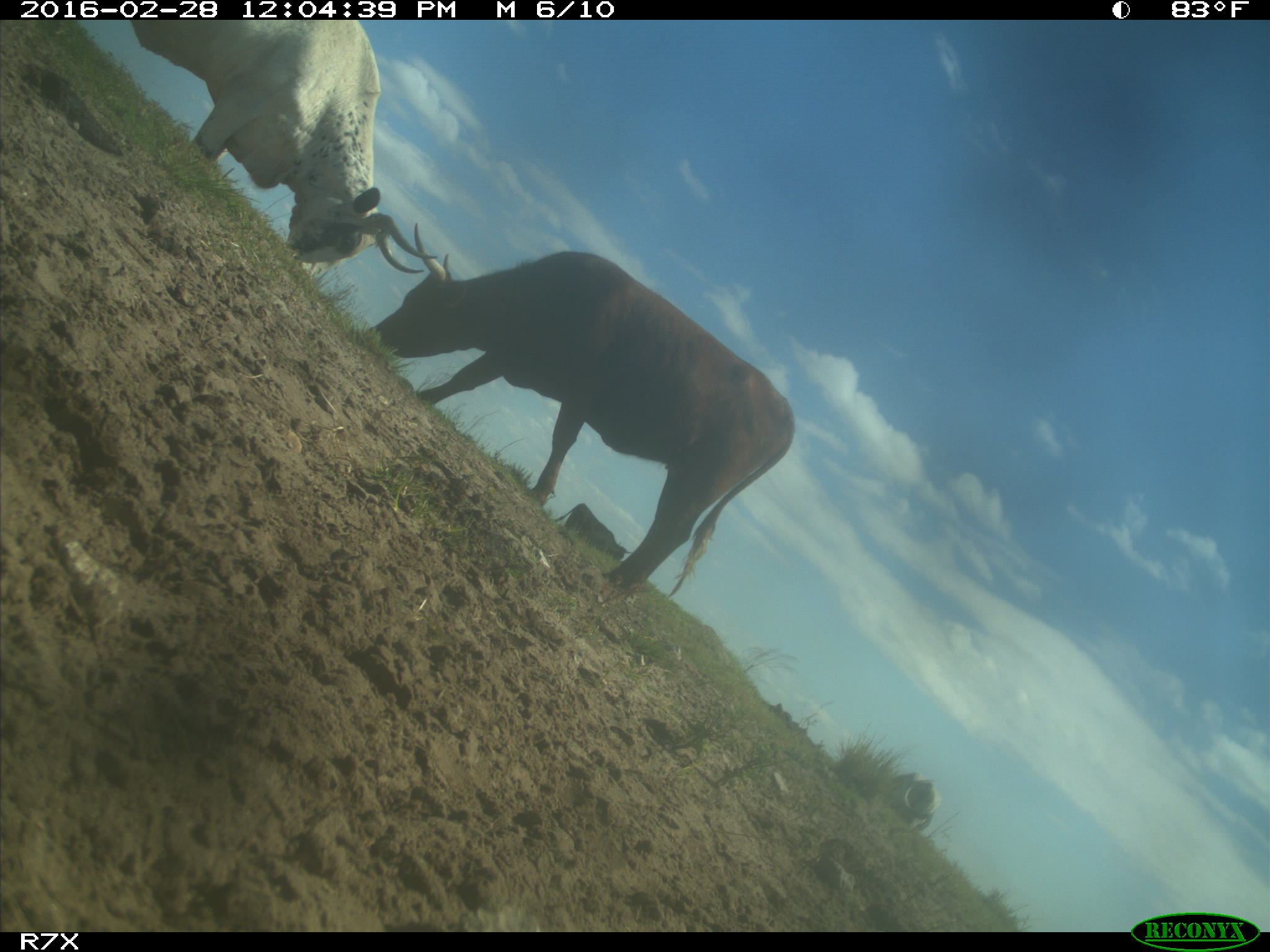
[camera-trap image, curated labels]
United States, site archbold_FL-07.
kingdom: Animalia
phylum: Chordata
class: Mammalia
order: Artiodactyla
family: Bovidae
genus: Bos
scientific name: Bos taurus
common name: domestic cow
Bos taurus (domestic cow).